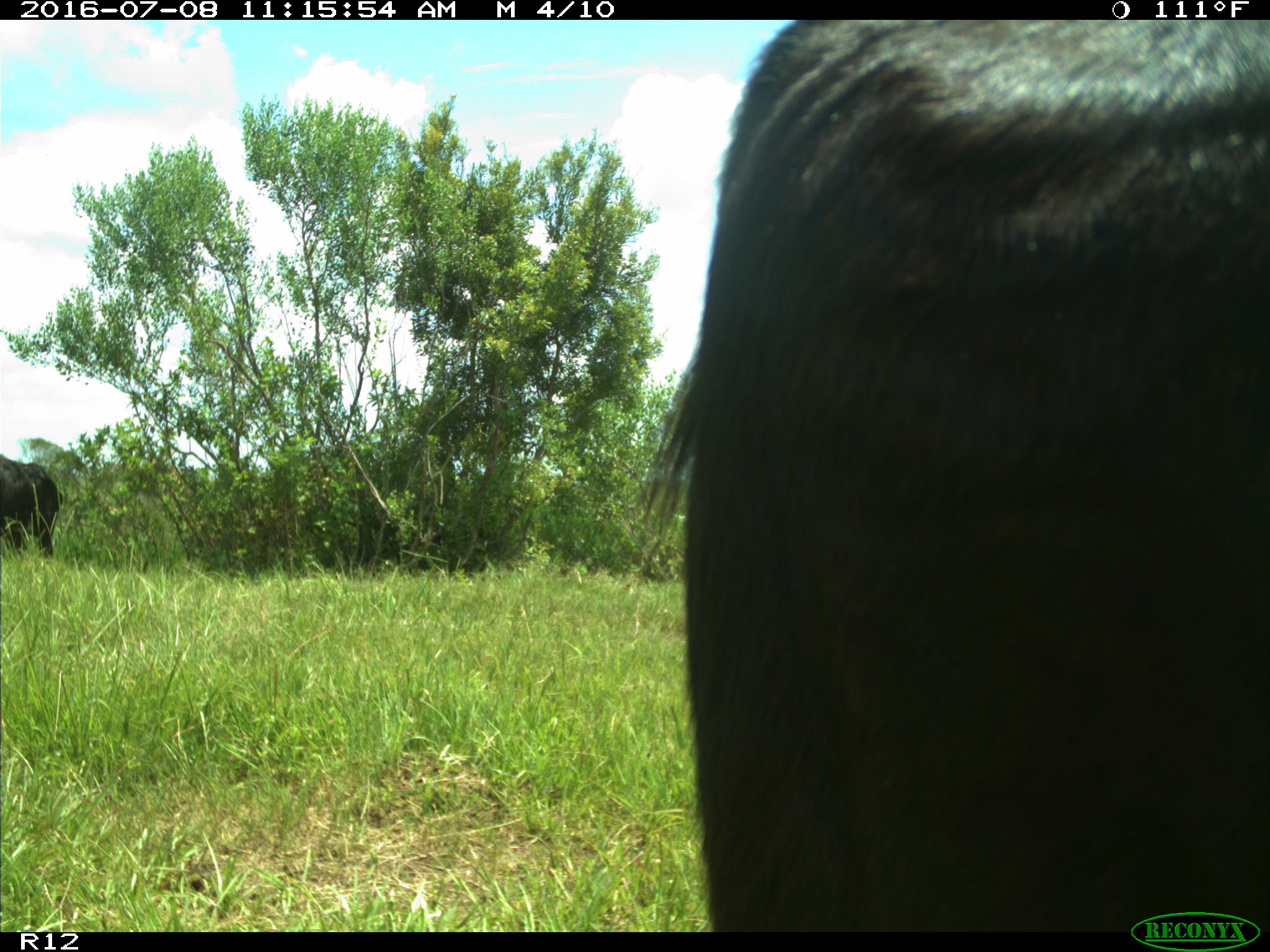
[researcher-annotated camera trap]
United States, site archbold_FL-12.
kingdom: Animalia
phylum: Chordata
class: Mammalia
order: Artiodactyla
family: Bovidae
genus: Bos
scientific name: Bos taurus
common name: domestic cow